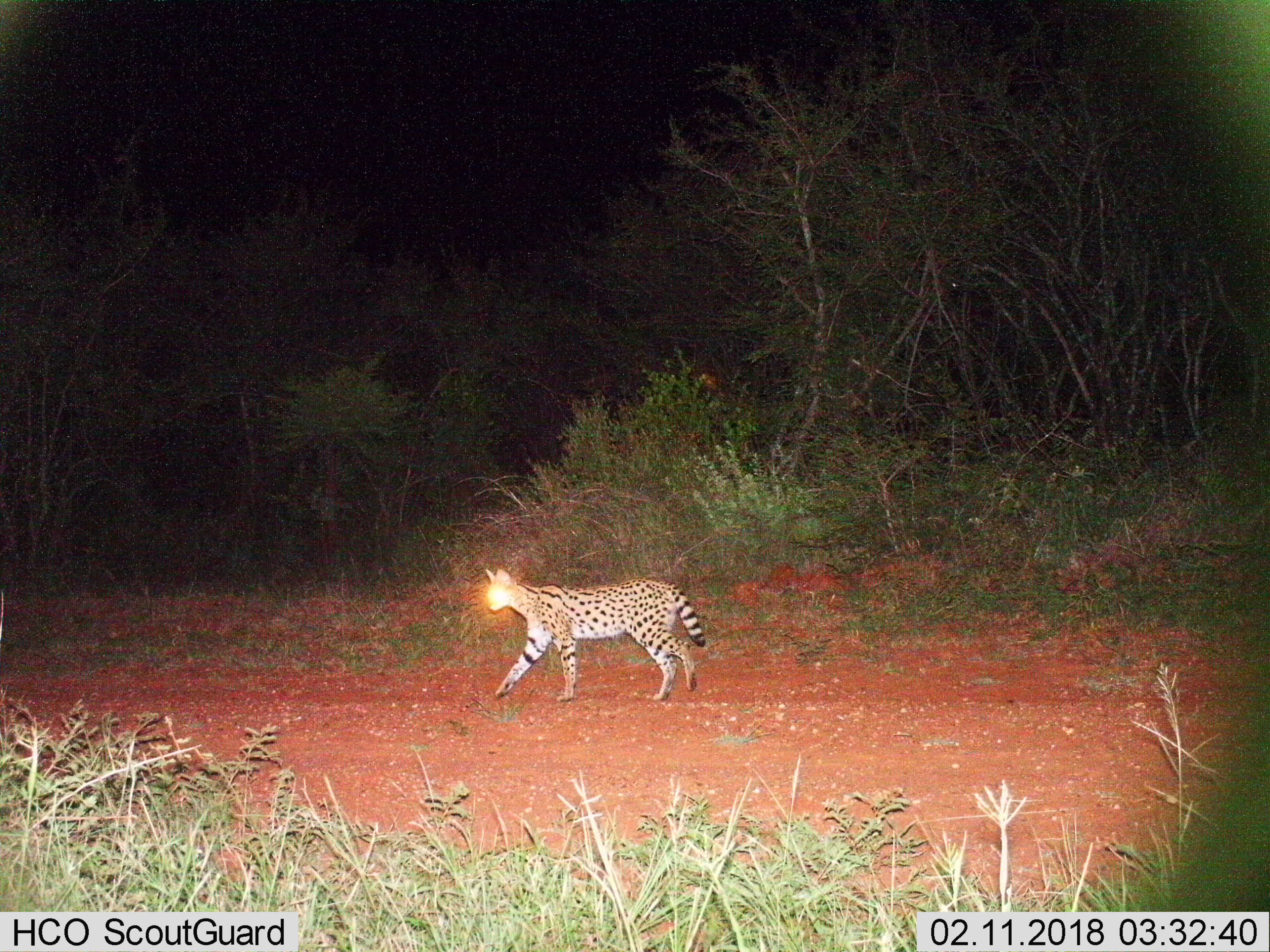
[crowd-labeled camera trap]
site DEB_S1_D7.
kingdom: Animalia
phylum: Chordata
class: Mammalia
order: Carnivora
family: Felidae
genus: Leptailurus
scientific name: Leptailurus serval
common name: serval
Serval (Leptailurus serval), count 1. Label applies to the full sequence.